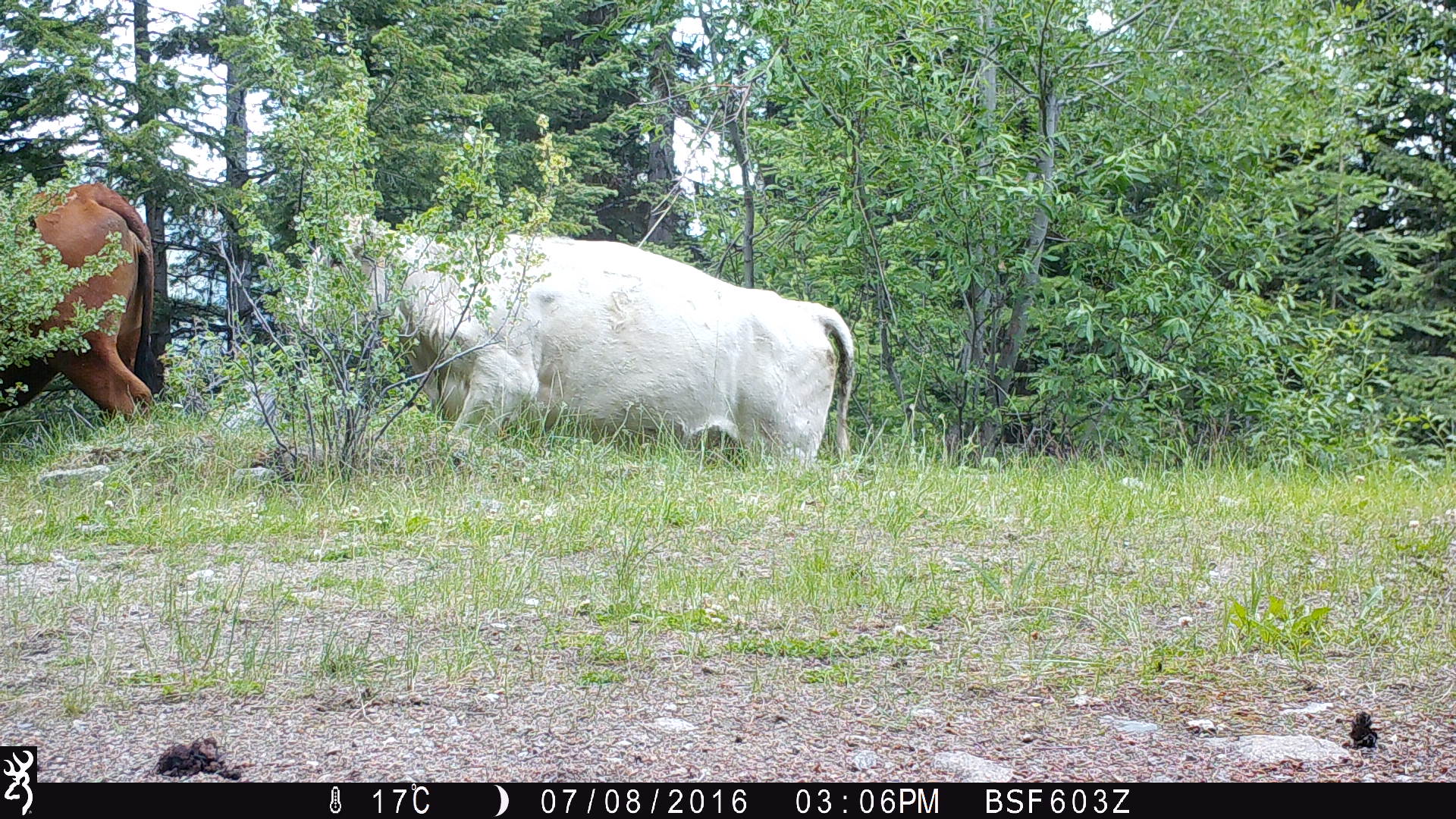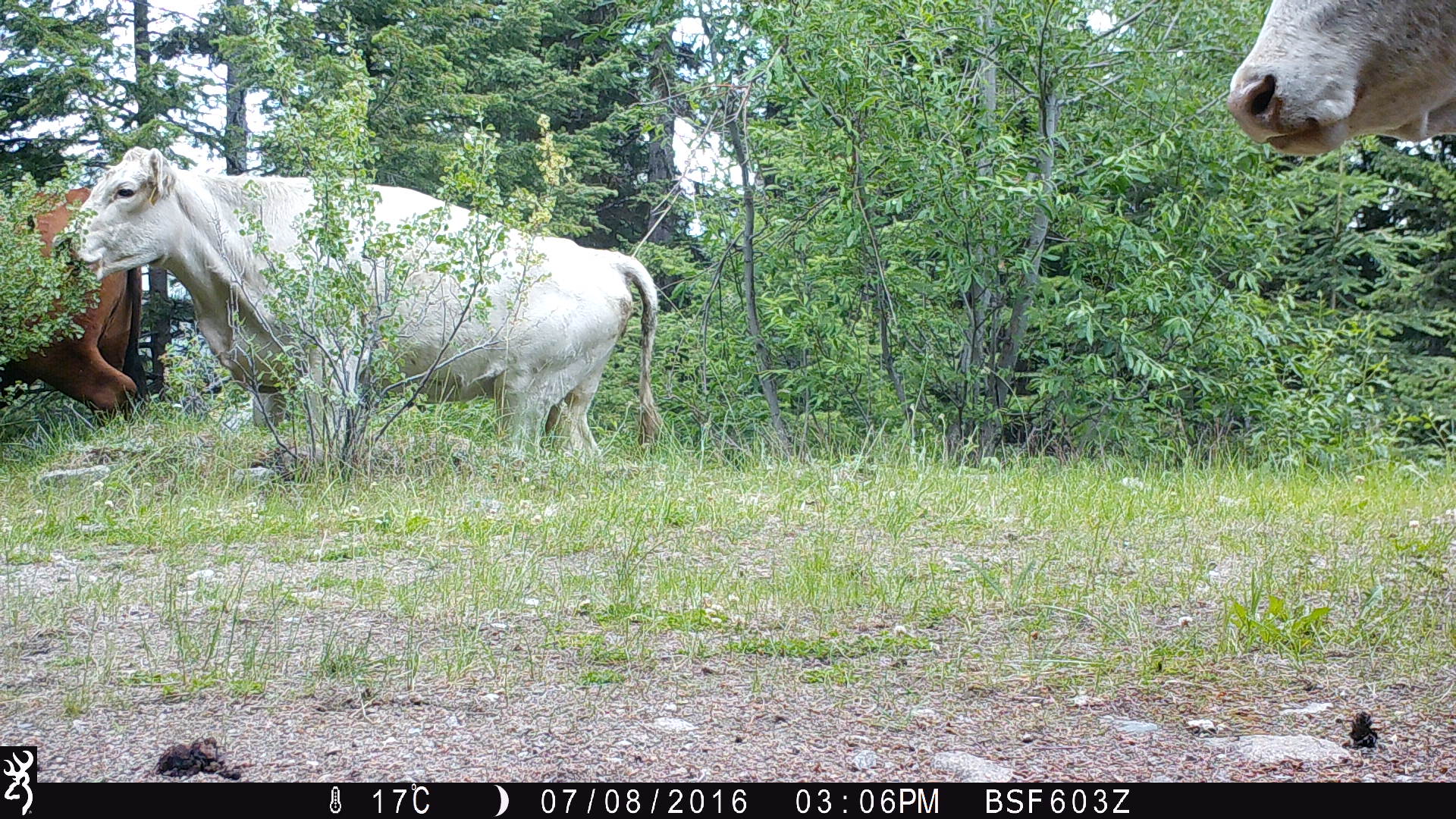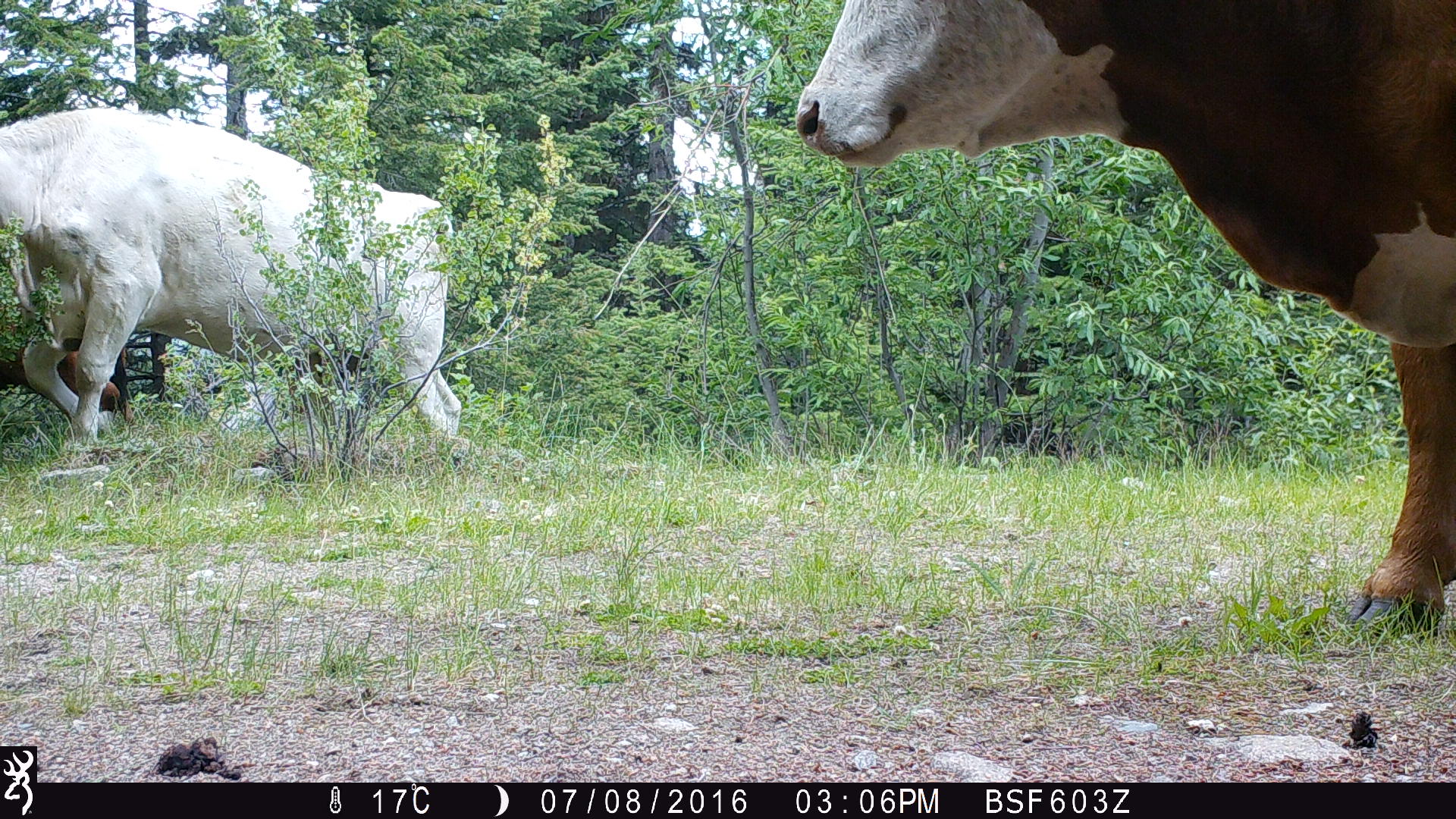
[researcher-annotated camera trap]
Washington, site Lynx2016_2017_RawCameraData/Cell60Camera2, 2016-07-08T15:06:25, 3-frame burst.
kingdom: Animalia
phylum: Chordata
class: Mammalia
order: Artiodactyla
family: Bovidae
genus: Bos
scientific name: Bos taurus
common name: domestic cattle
Domestic cattle (Bos taurus). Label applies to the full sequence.